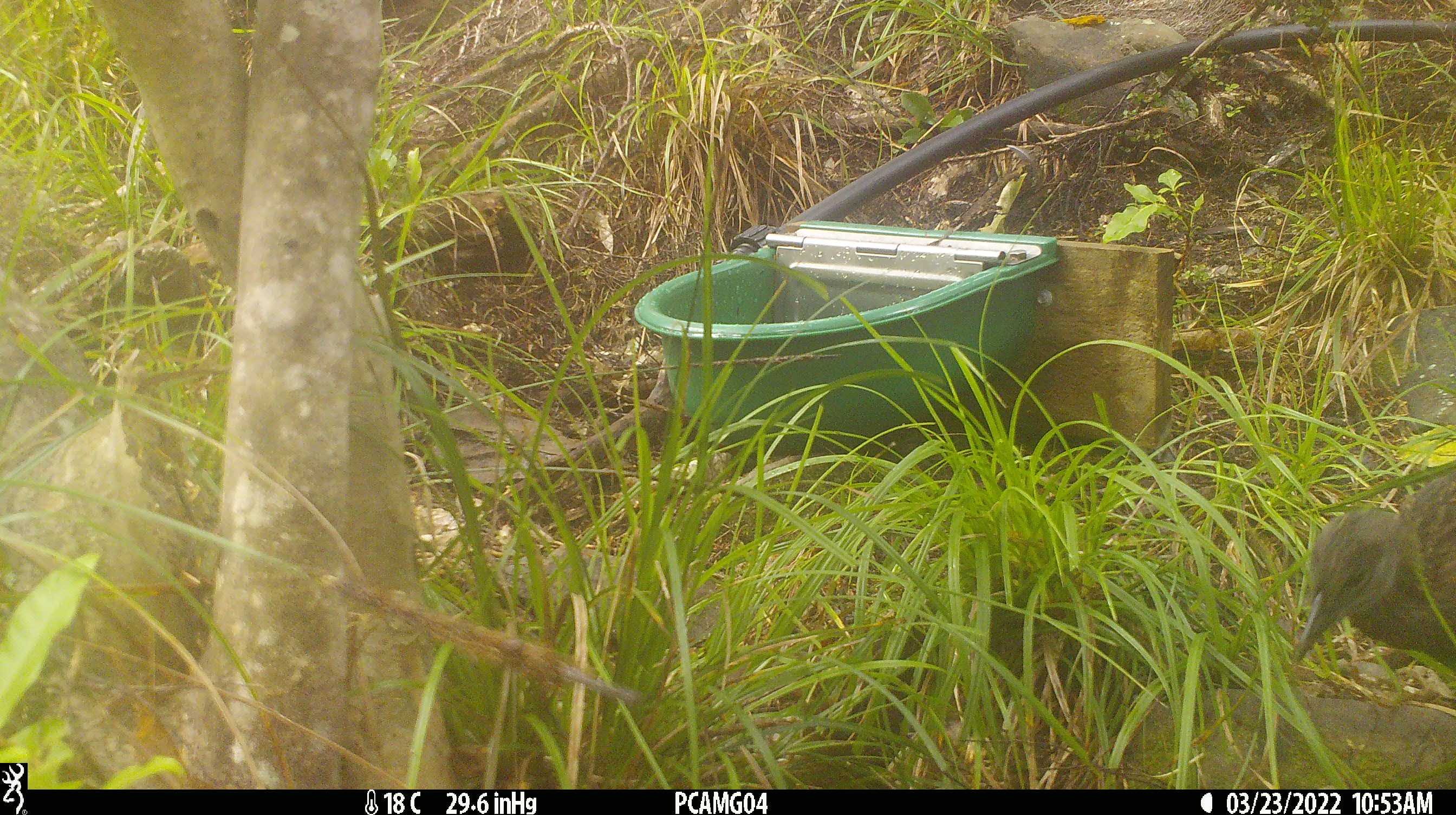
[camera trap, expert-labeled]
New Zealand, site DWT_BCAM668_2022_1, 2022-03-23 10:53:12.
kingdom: Animalia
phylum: Chordata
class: Aves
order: Gruiformes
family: Rallidae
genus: Gallirallus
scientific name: Gallirallus australis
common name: weka